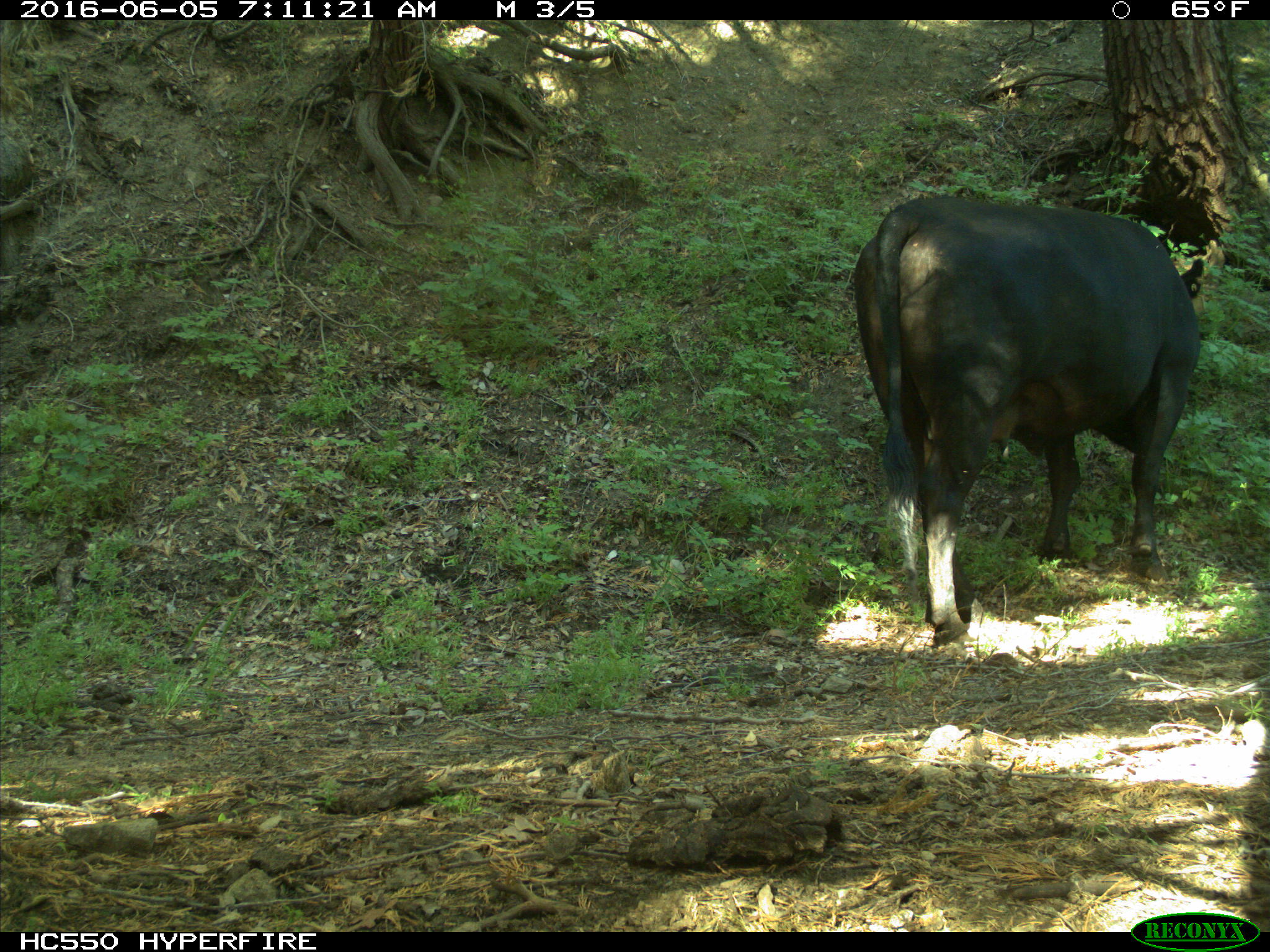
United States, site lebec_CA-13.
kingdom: Animalia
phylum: Chordata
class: Mammalia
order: Artiodactyla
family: Bovidae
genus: Bos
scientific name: Bos taurus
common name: domestic cow